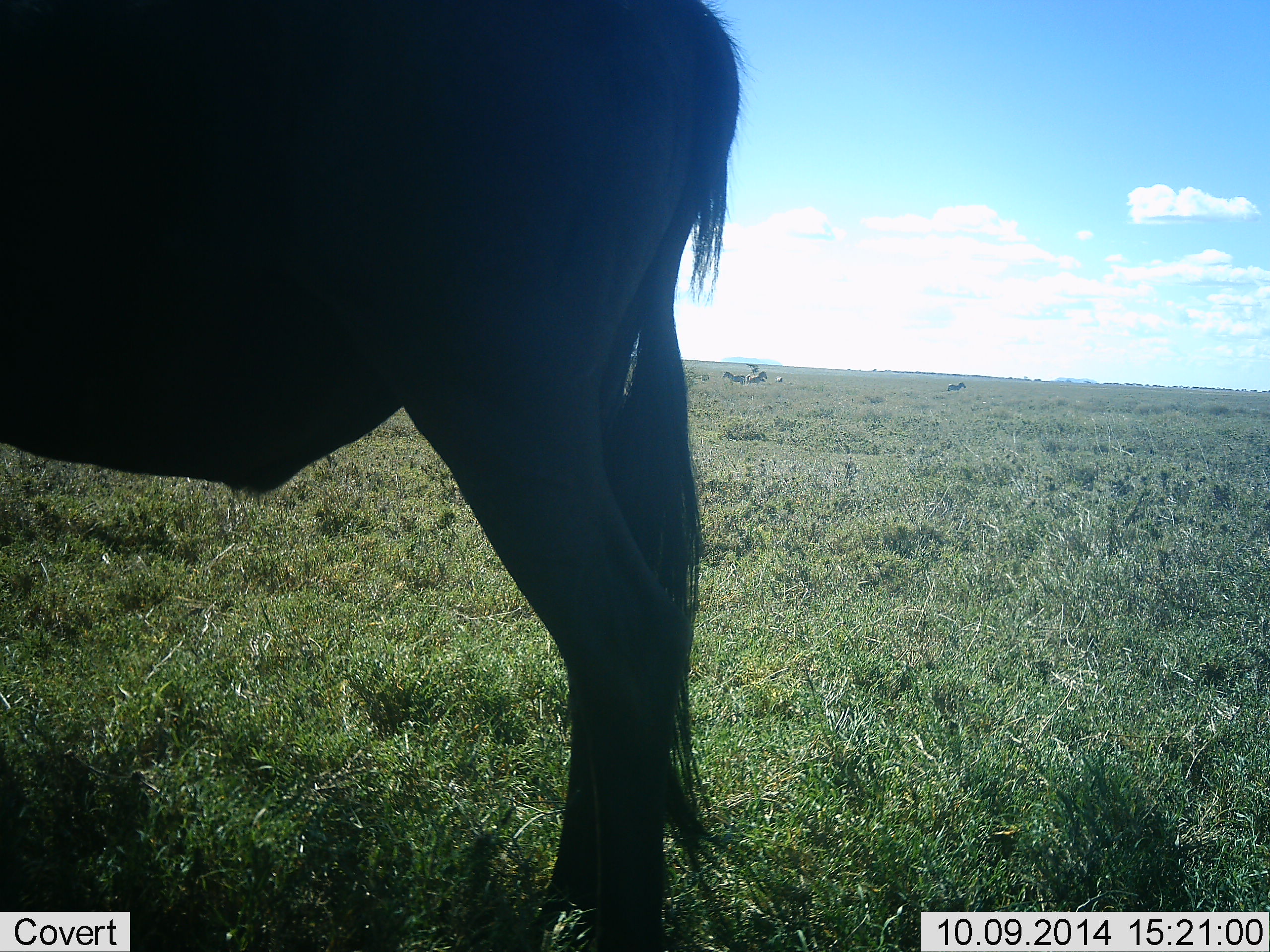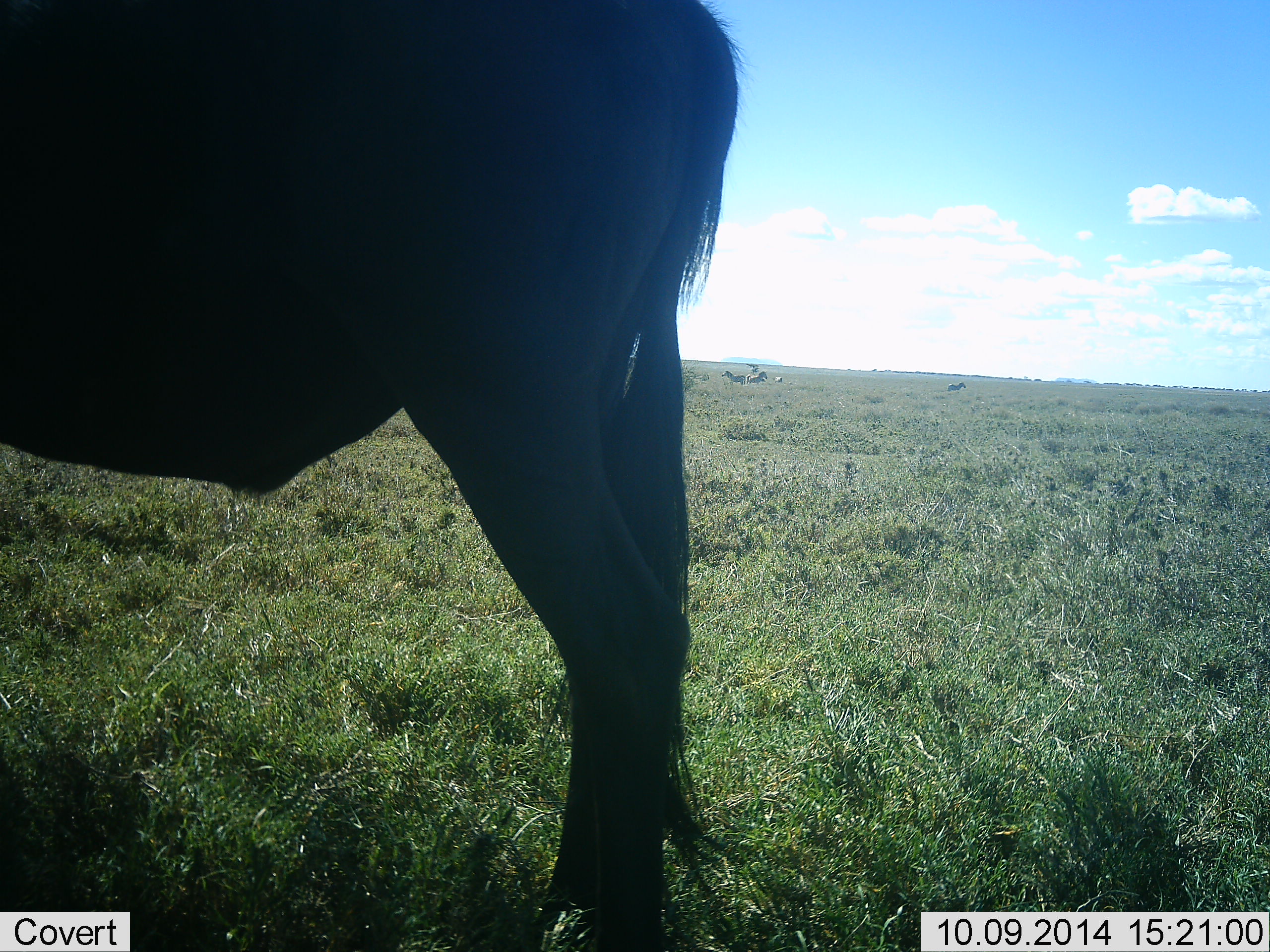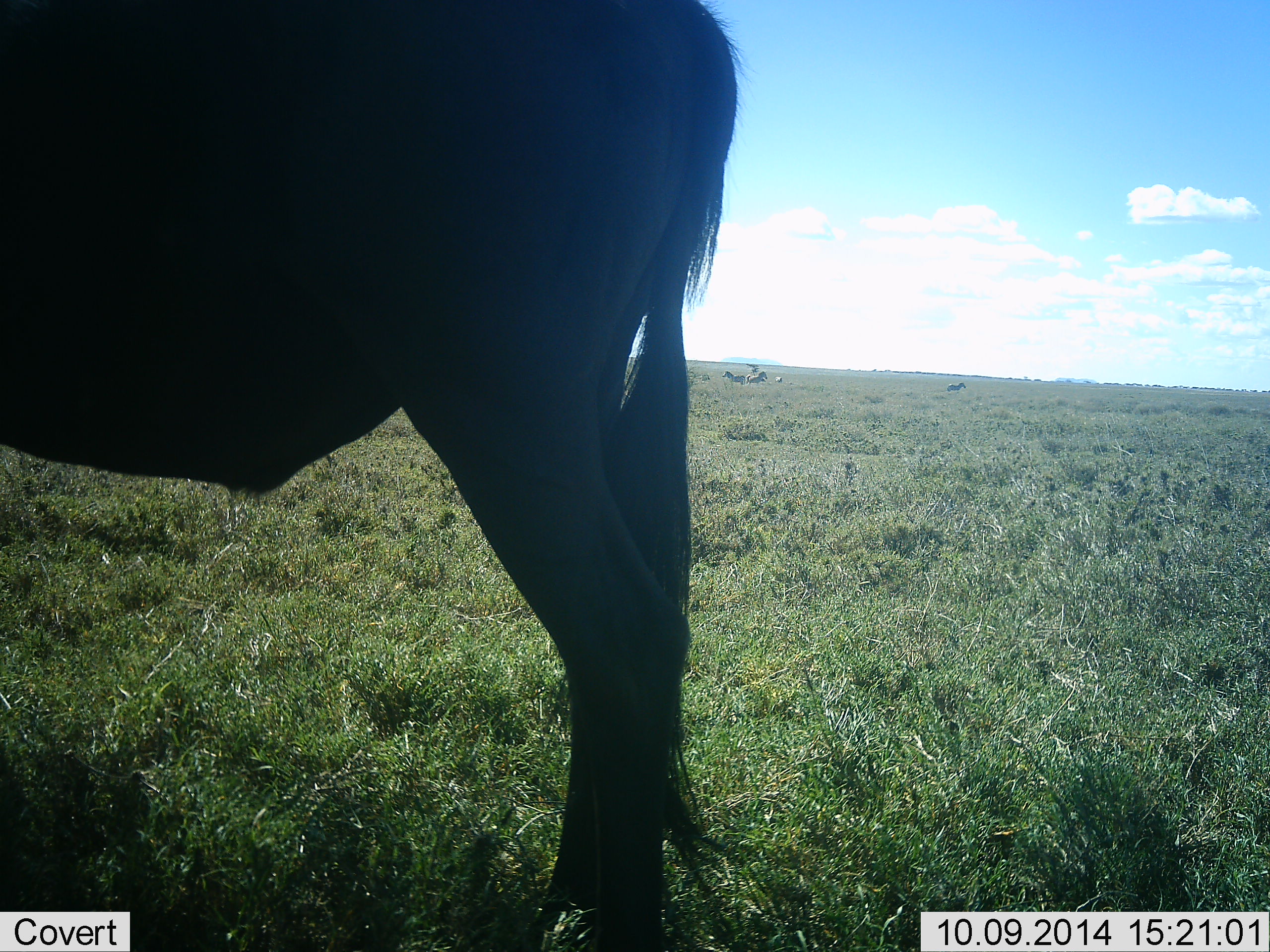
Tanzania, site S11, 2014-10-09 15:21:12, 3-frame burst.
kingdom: Animalia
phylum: Chordata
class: Mammalia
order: Artiodactyla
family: Bovidae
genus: Connochaetes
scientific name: Connochaetes taurinus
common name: blue wildebeest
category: wildebeest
Wildebeest (blue wildebeest) (Connochaetes taurinus), count 1. Behavior (volunteer vote fractions): standing 92%, resting 8%, moving 0%, interacting 0%. Young present (vote fraction): 0%. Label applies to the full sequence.